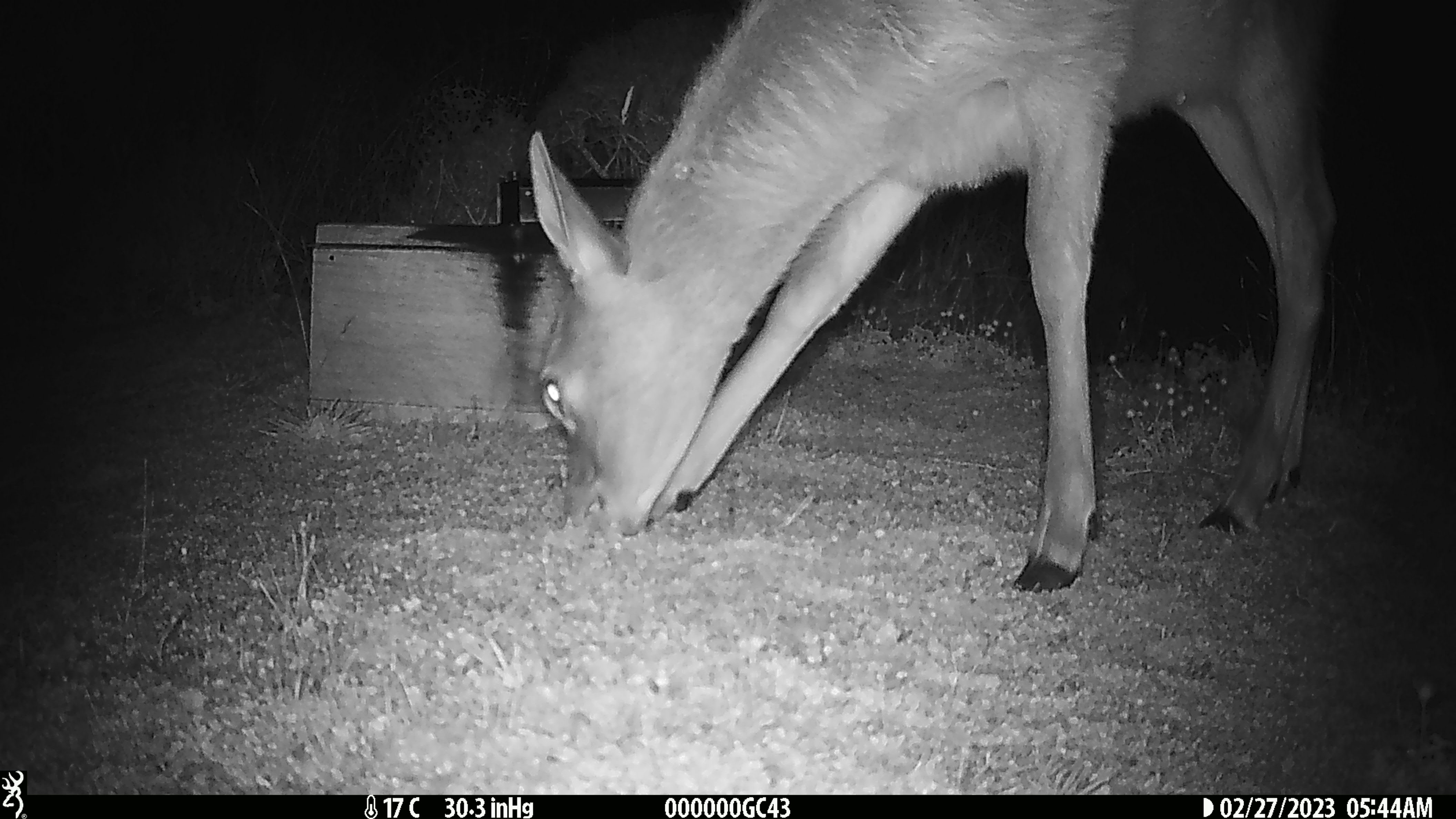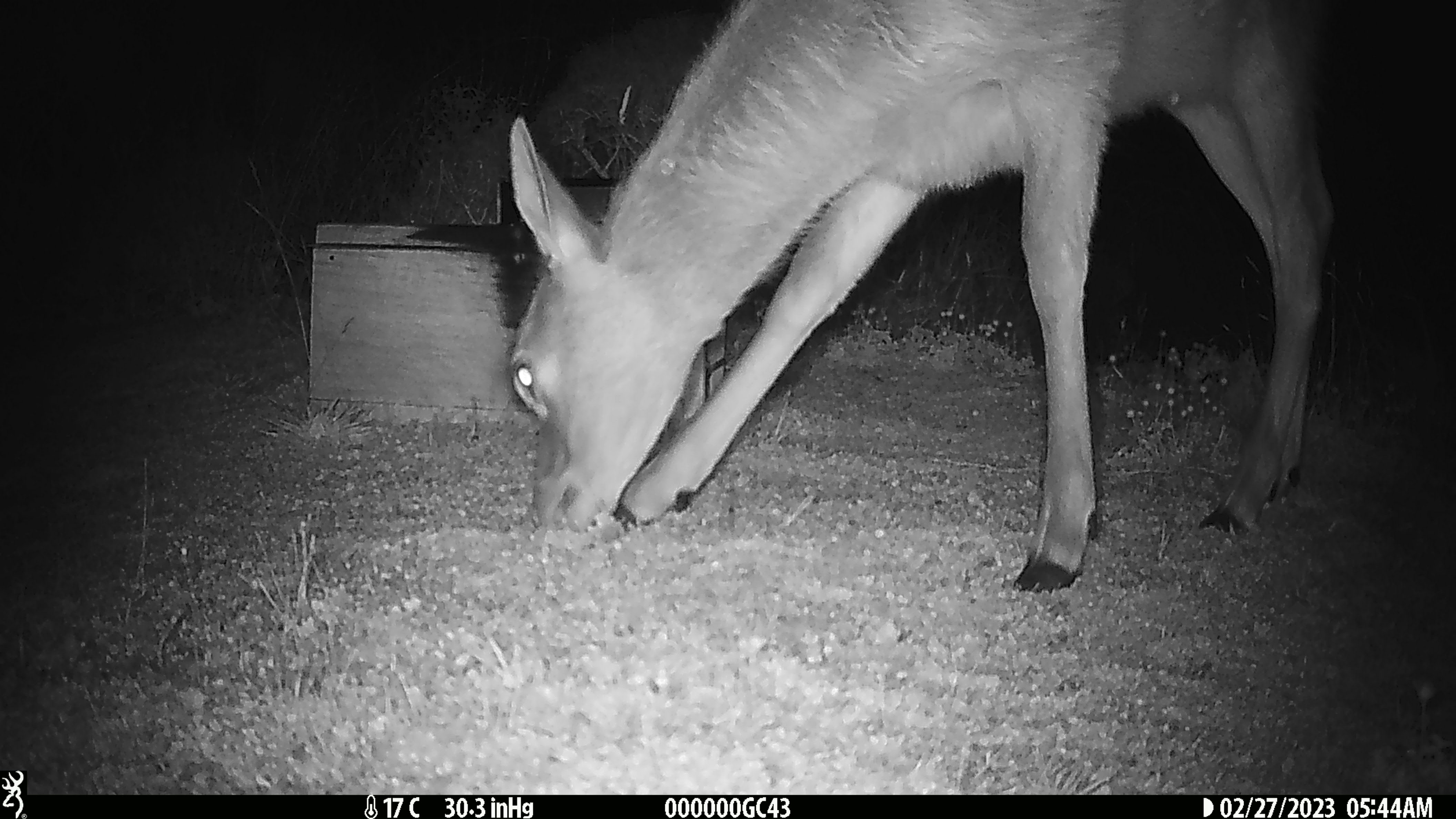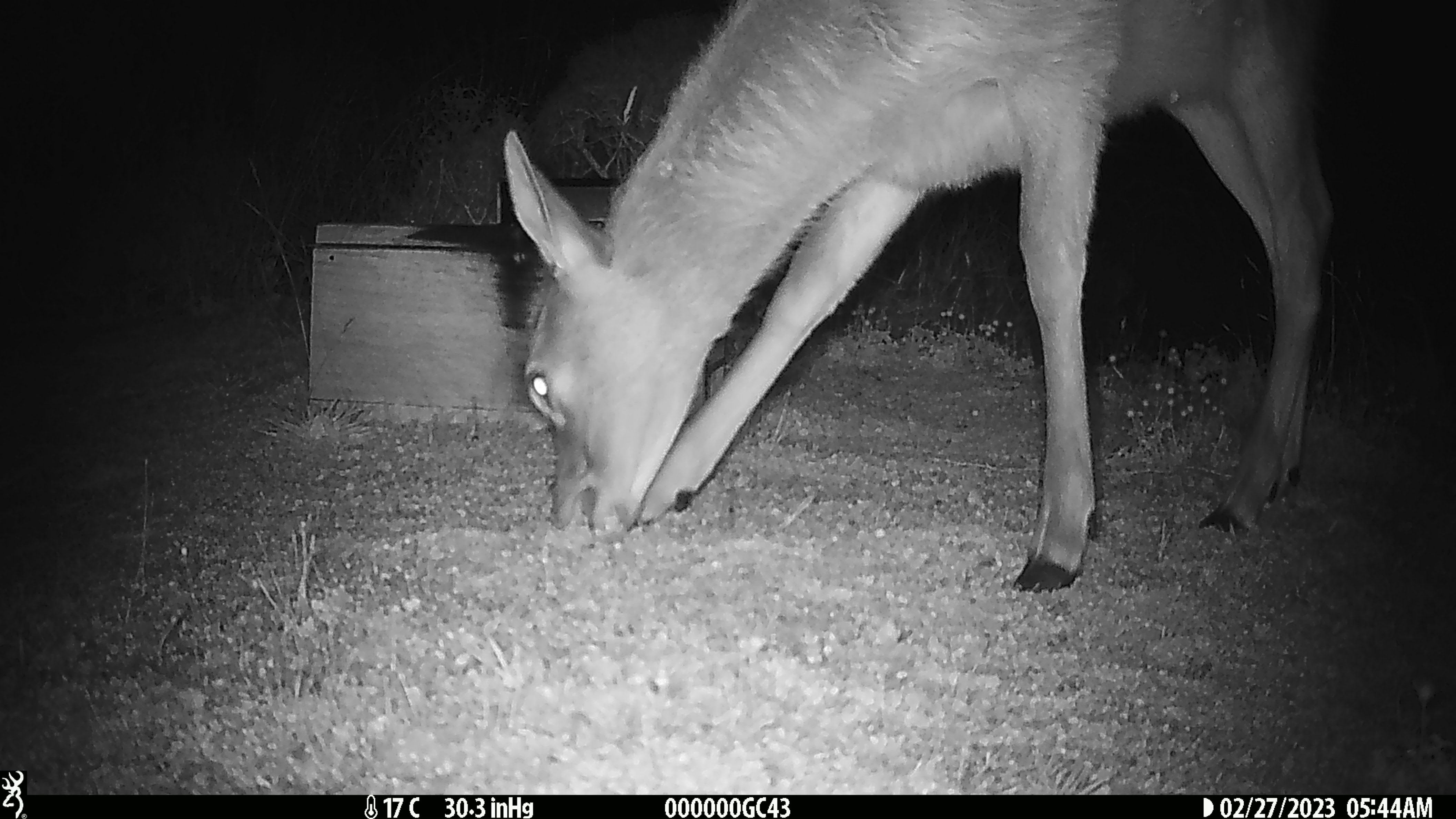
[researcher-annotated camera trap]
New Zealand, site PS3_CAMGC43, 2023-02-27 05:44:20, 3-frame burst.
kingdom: Animalia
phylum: Chordata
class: Mammalia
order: Artiodactyla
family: Cervidae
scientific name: Cervidae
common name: deer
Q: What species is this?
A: Deer (Cervidae).